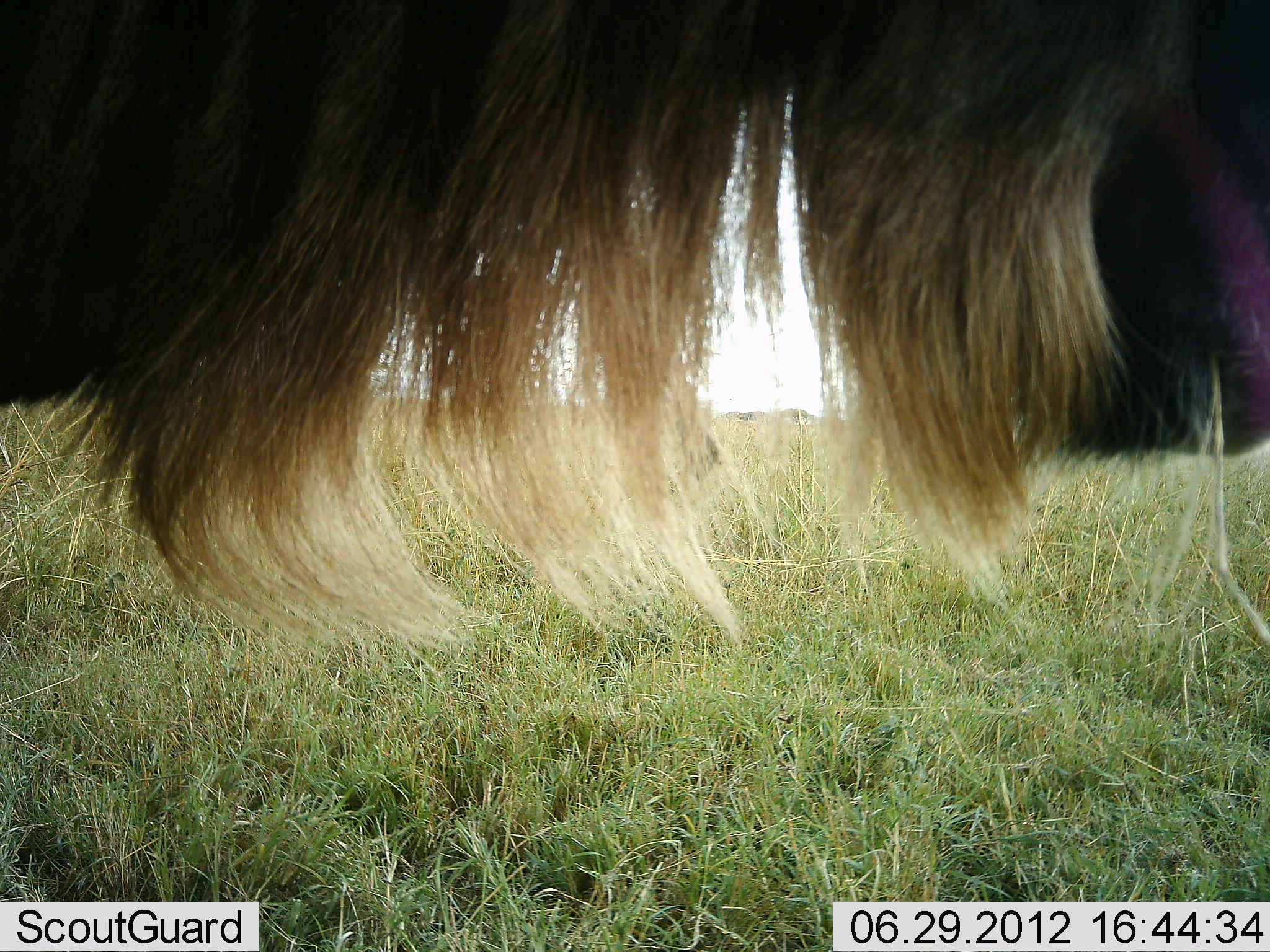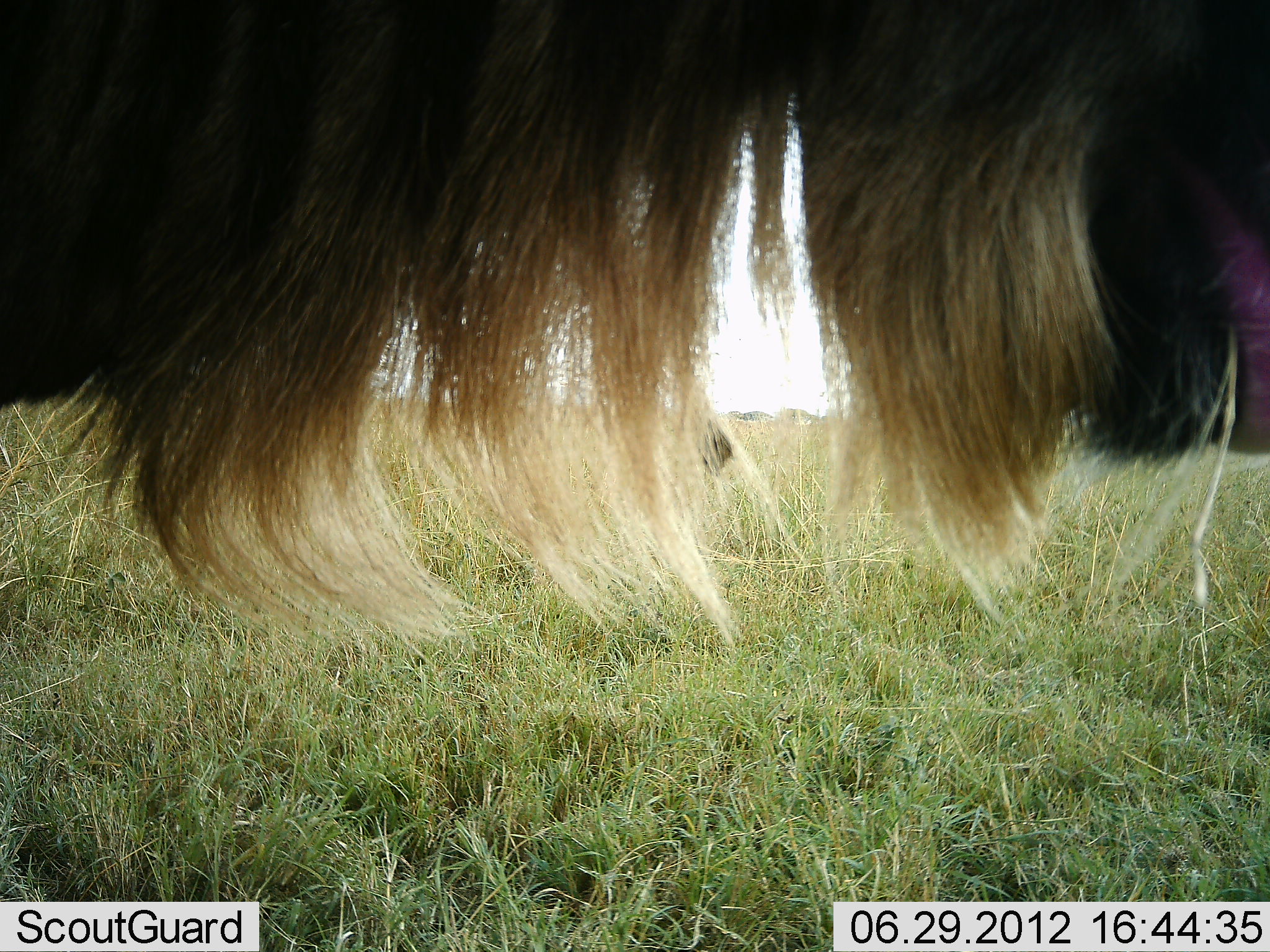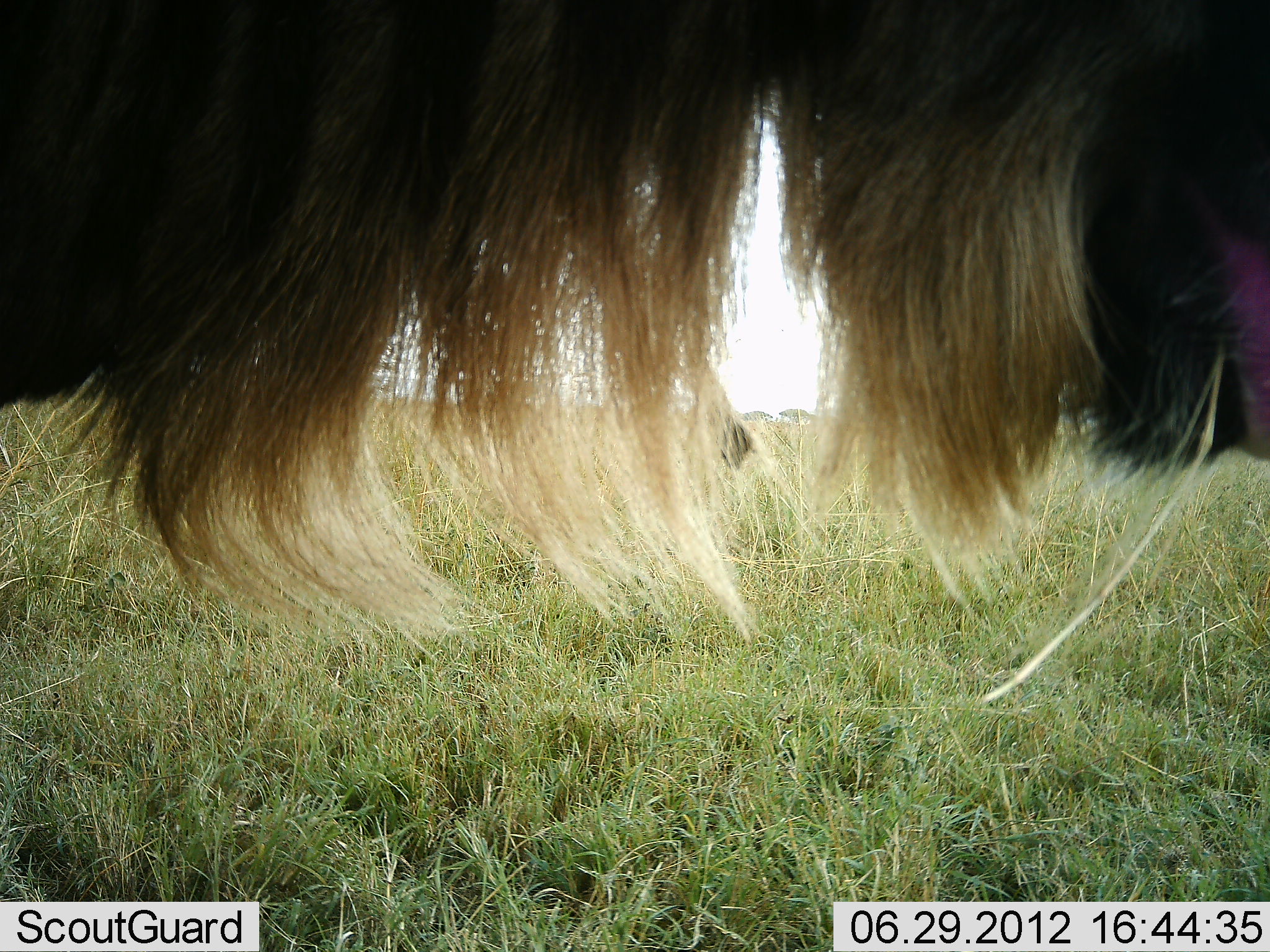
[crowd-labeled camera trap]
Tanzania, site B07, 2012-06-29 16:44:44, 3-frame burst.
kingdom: Animalia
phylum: Chordata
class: Mammalia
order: Artiodactyla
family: Bovidae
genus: Connochaetes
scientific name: Connochaetes taurinus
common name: blue wildebeest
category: wildebeest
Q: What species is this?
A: Wildebeest (blue wildebeest) (Connochaetes taurinus).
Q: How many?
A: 1.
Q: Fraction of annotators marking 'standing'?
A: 80%.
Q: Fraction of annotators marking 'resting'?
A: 0%.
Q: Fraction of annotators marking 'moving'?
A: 0%.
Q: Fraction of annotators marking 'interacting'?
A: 0%.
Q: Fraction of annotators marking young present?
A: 0%.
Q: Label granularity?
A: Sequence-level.